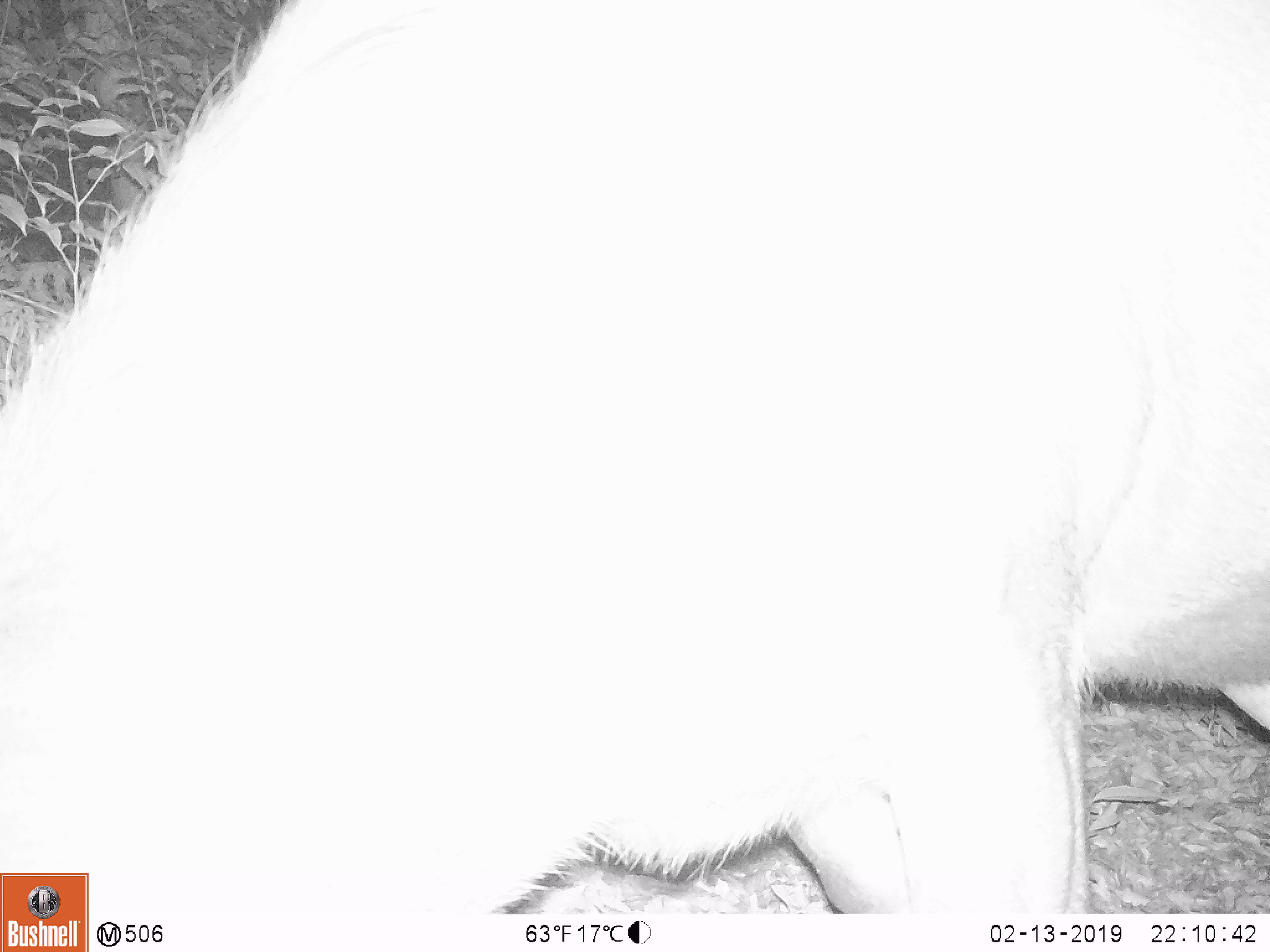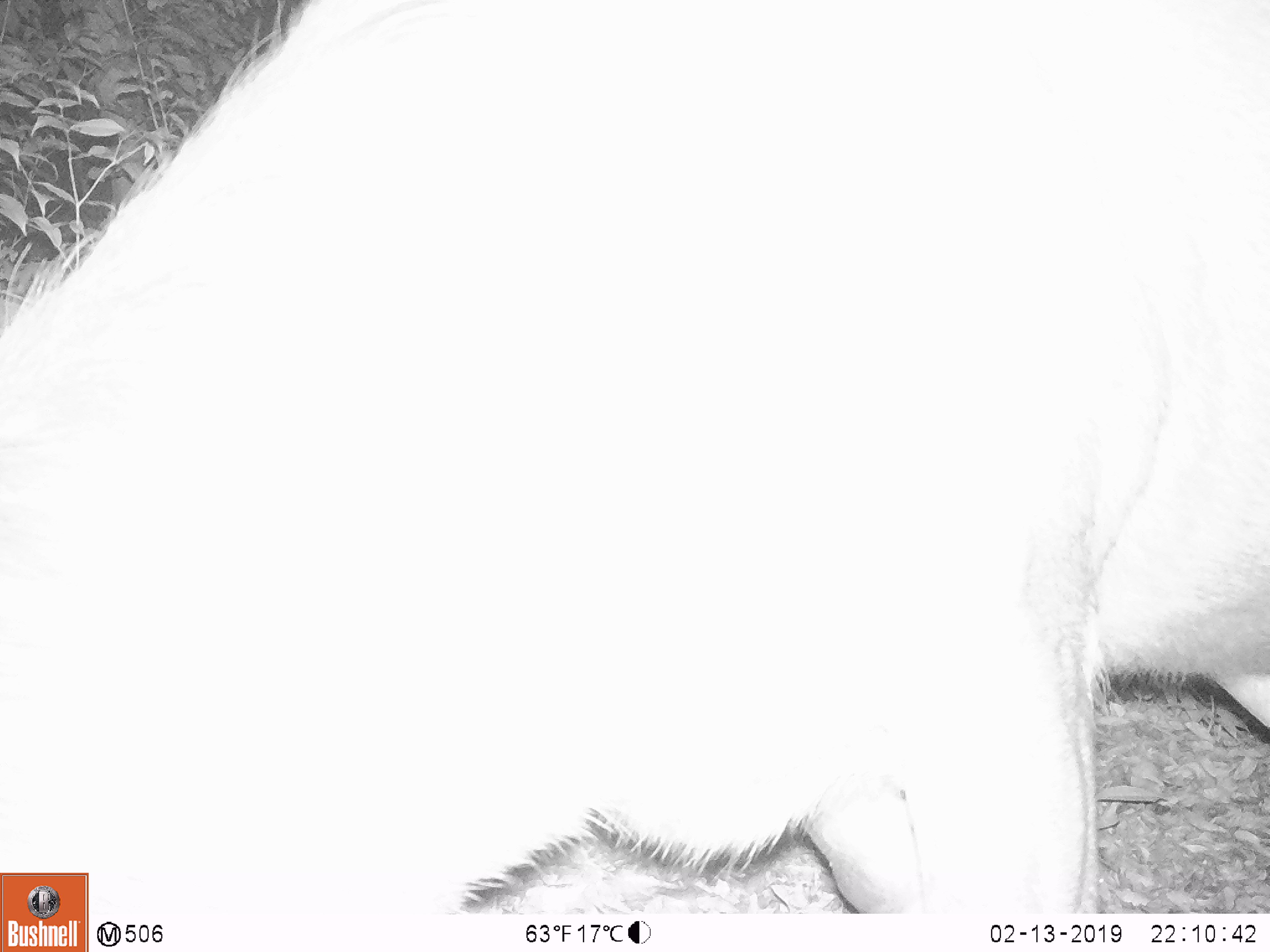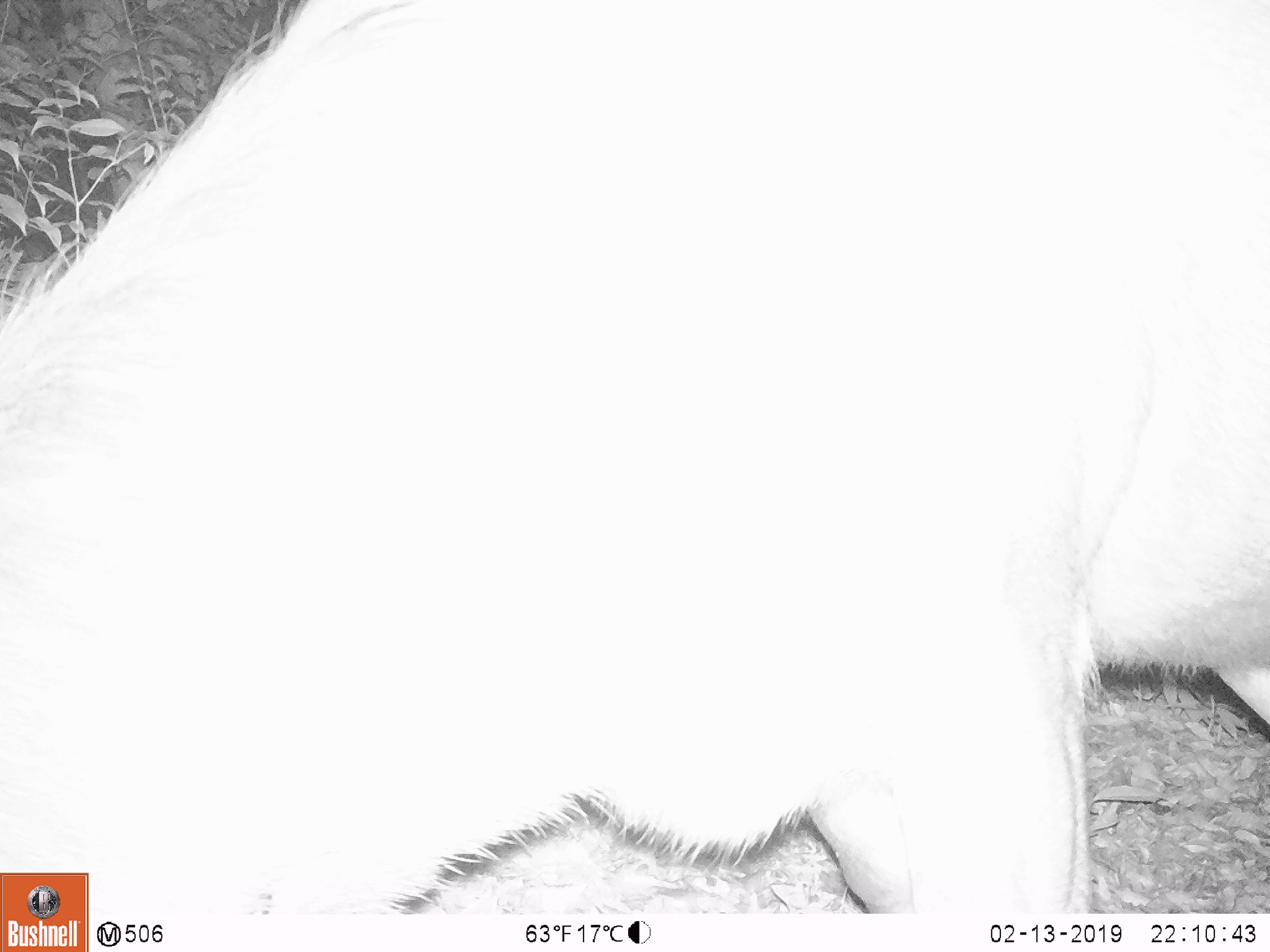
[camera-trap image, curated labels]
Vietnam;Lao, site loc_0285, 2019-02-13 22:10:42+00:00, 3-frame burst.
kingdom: Animalia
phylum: Chordata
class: Mammalia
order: Artiodactyla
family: Cervidae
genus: Rusa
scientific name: Rusa unicolor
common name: sambar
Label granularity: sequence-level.